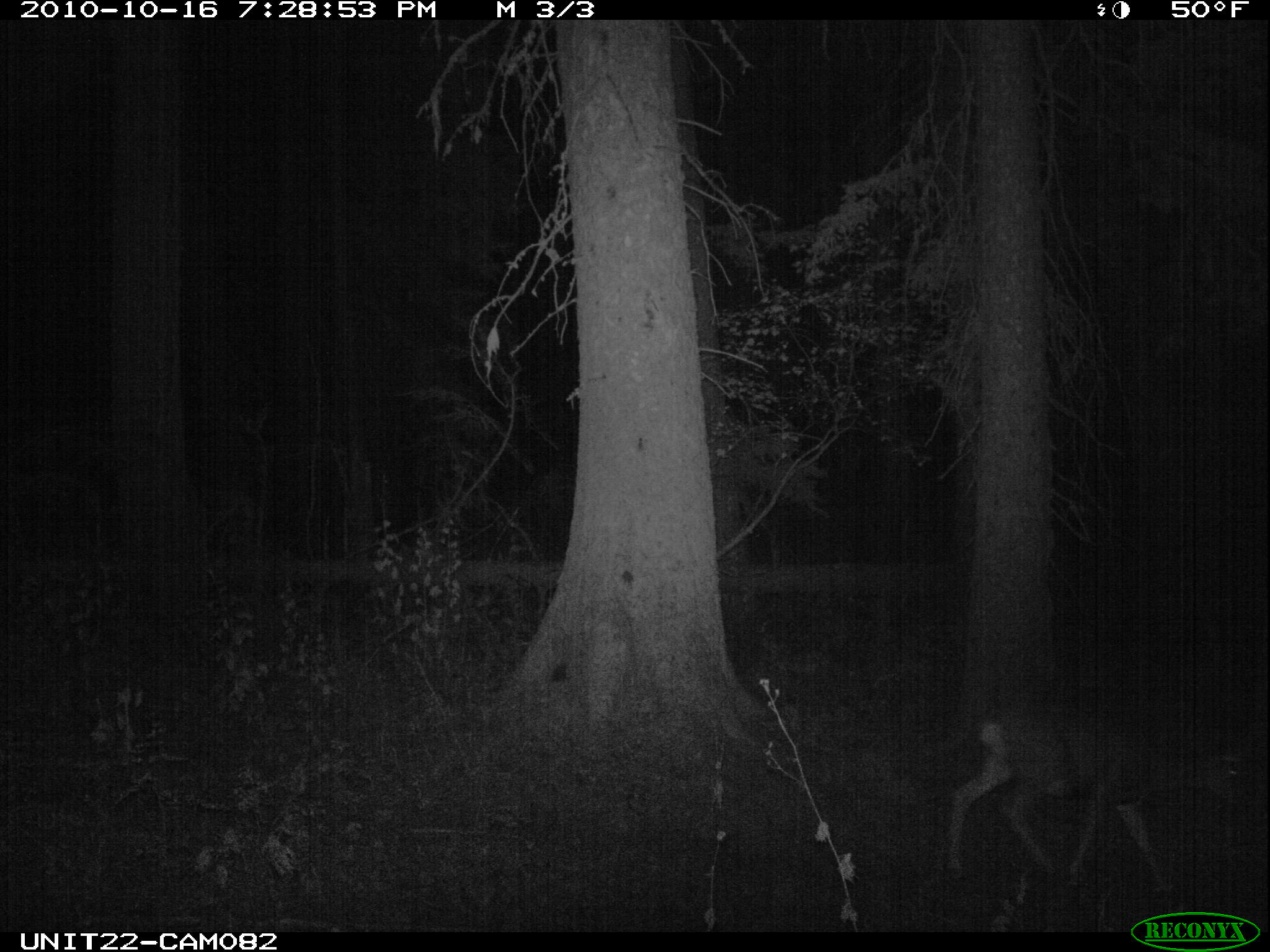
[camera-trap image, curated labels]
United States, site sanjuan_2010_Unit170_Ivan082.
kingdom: Animalia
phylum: Chordata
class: Mammalia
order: Artiodactyla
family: Cervidae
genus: Odocoileus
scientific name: Odocoileus hemionus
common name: mule deer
Odocoileus hemionus (mule deer).